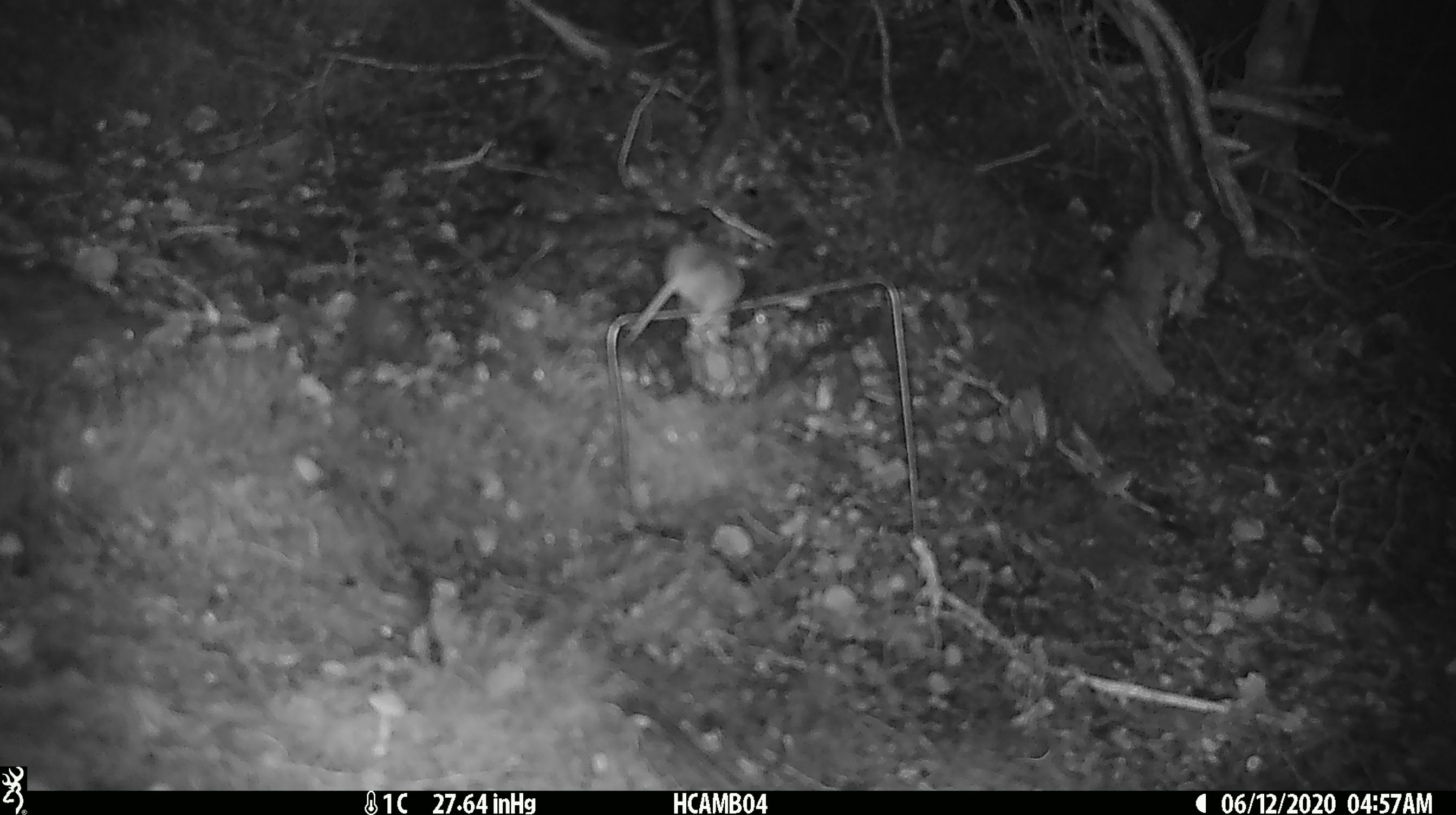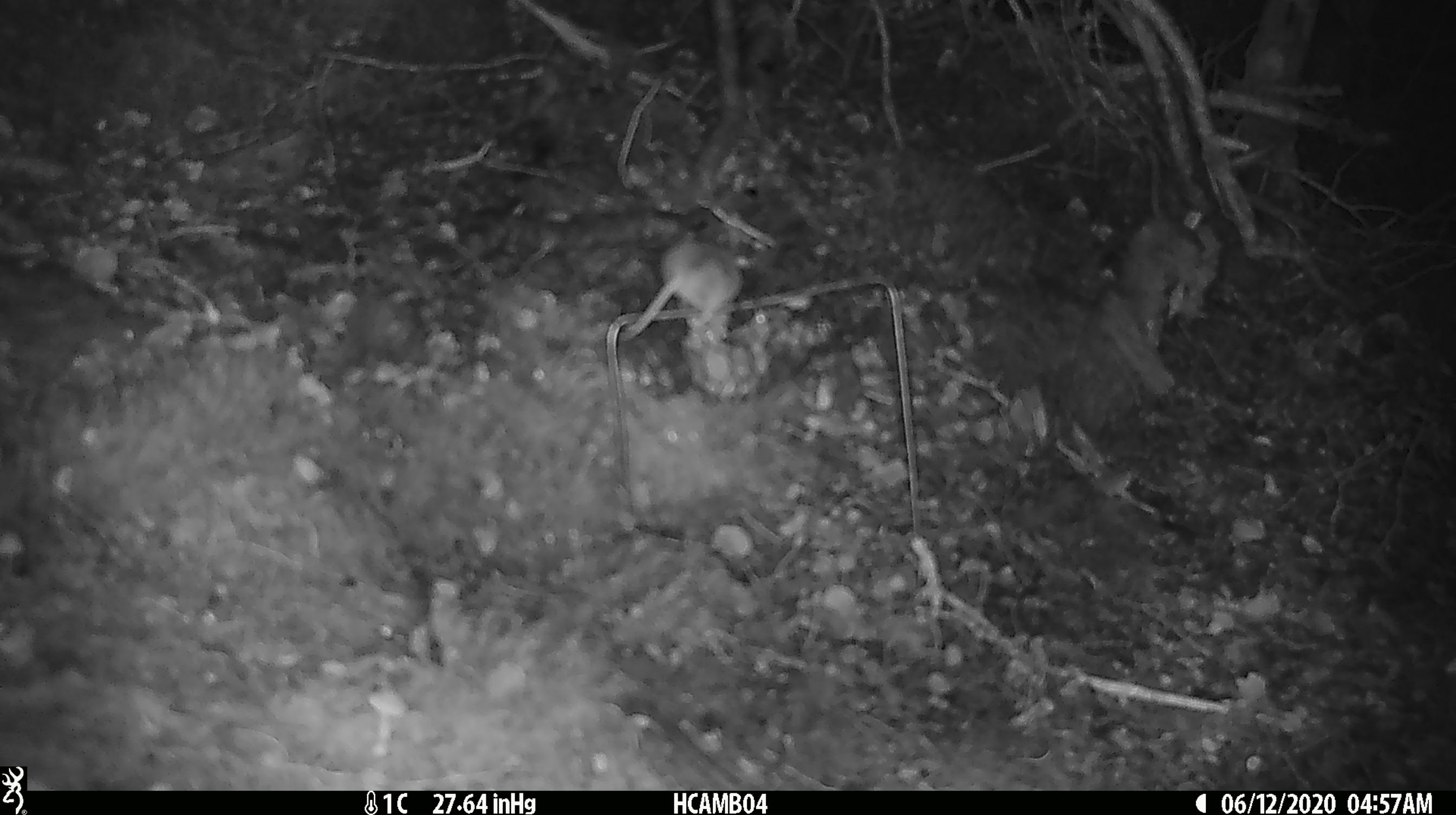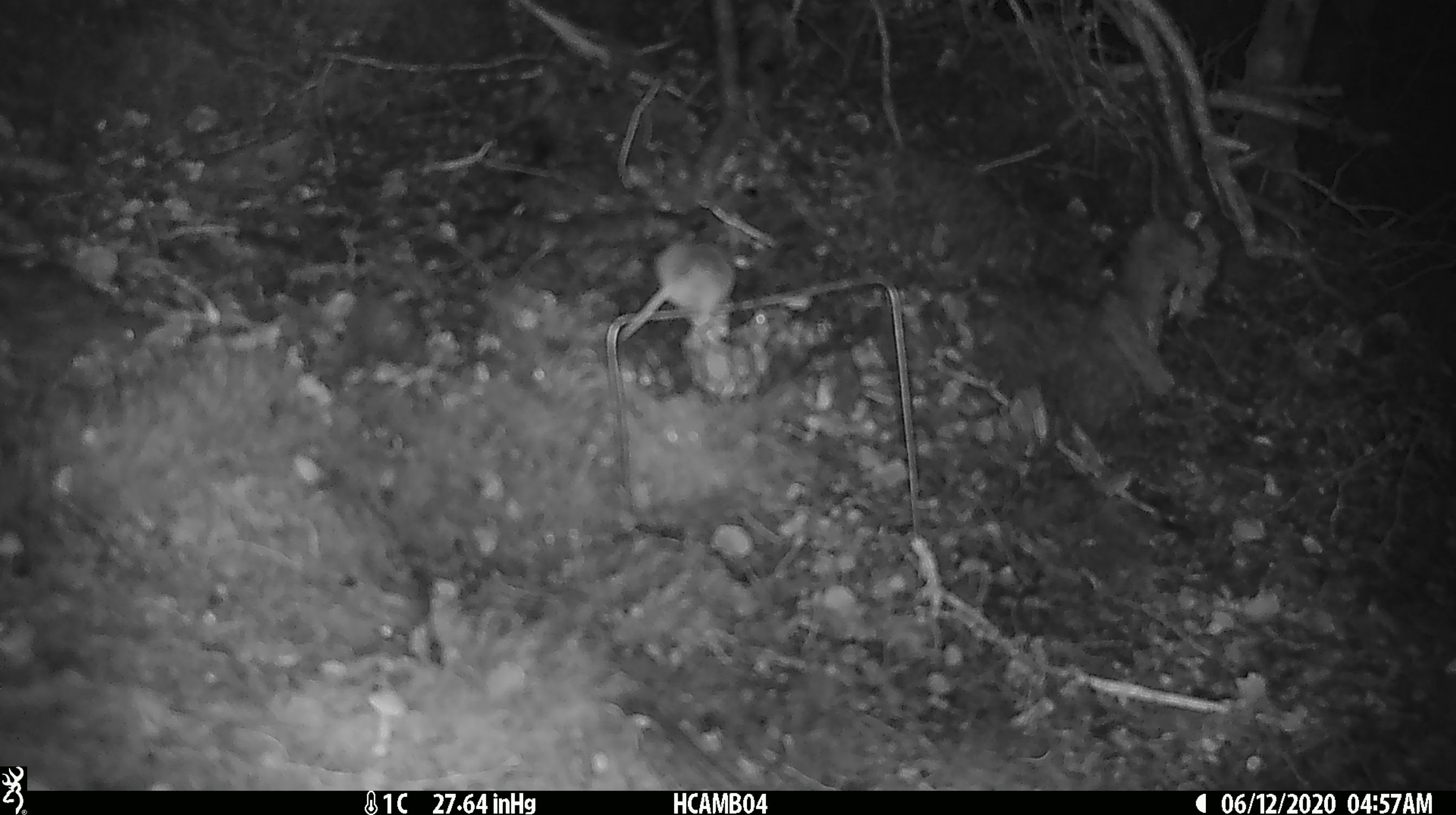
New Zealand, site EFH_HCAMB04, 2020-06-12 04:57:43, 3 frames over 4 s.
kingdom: Animalia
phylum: Chordata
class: Mammalia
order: Rodentia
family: Muridae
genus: Mus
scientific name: Mus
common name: mouse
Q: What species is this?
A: Mouse (Mus).